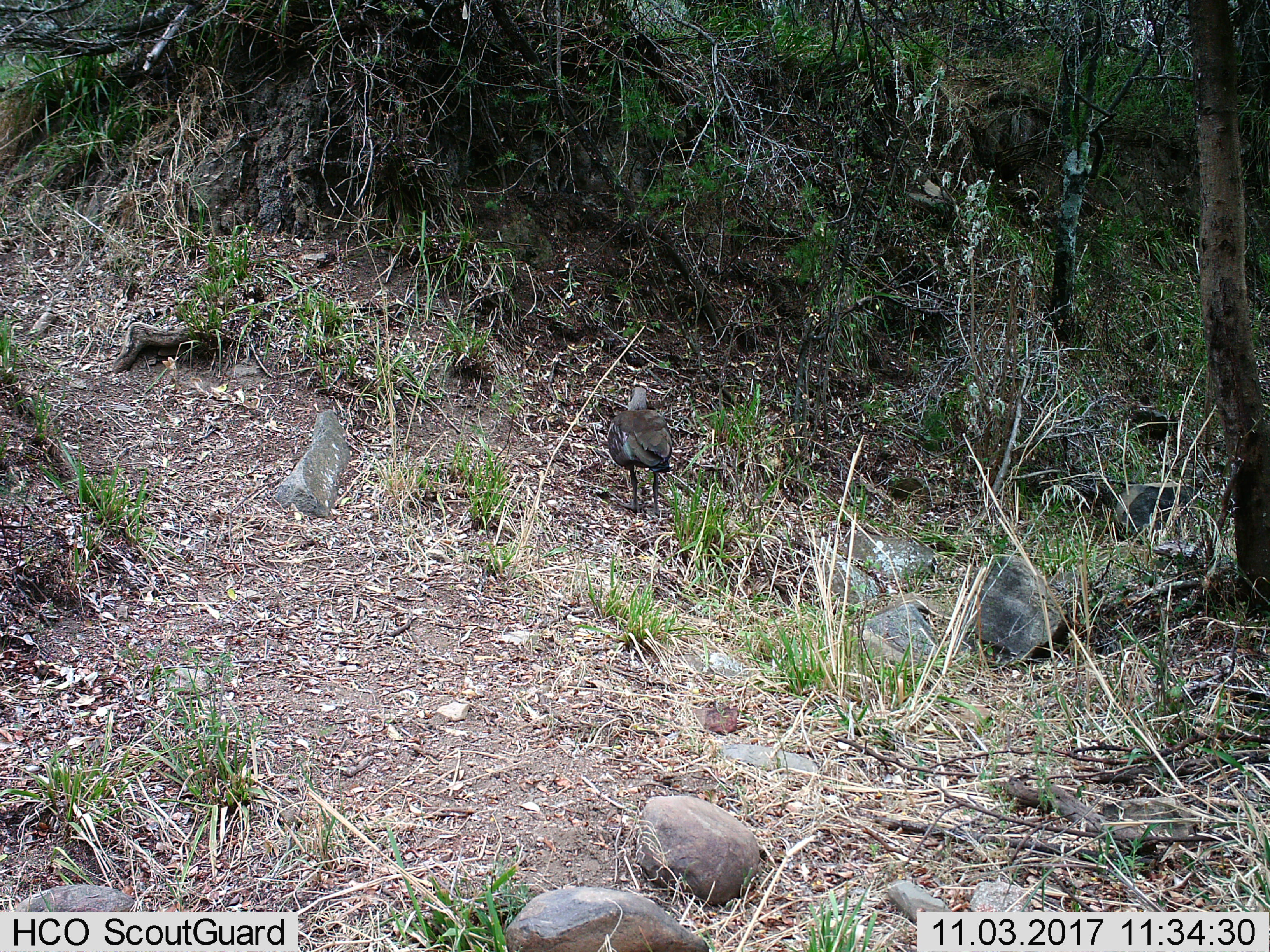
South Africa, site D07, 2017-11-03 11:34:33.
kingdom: Animalia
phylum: Chordata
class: Aves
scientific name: Aves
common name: bird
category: birdother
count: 1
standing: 100%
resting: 0%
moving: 20%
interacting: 0%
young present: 0%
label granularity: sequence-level